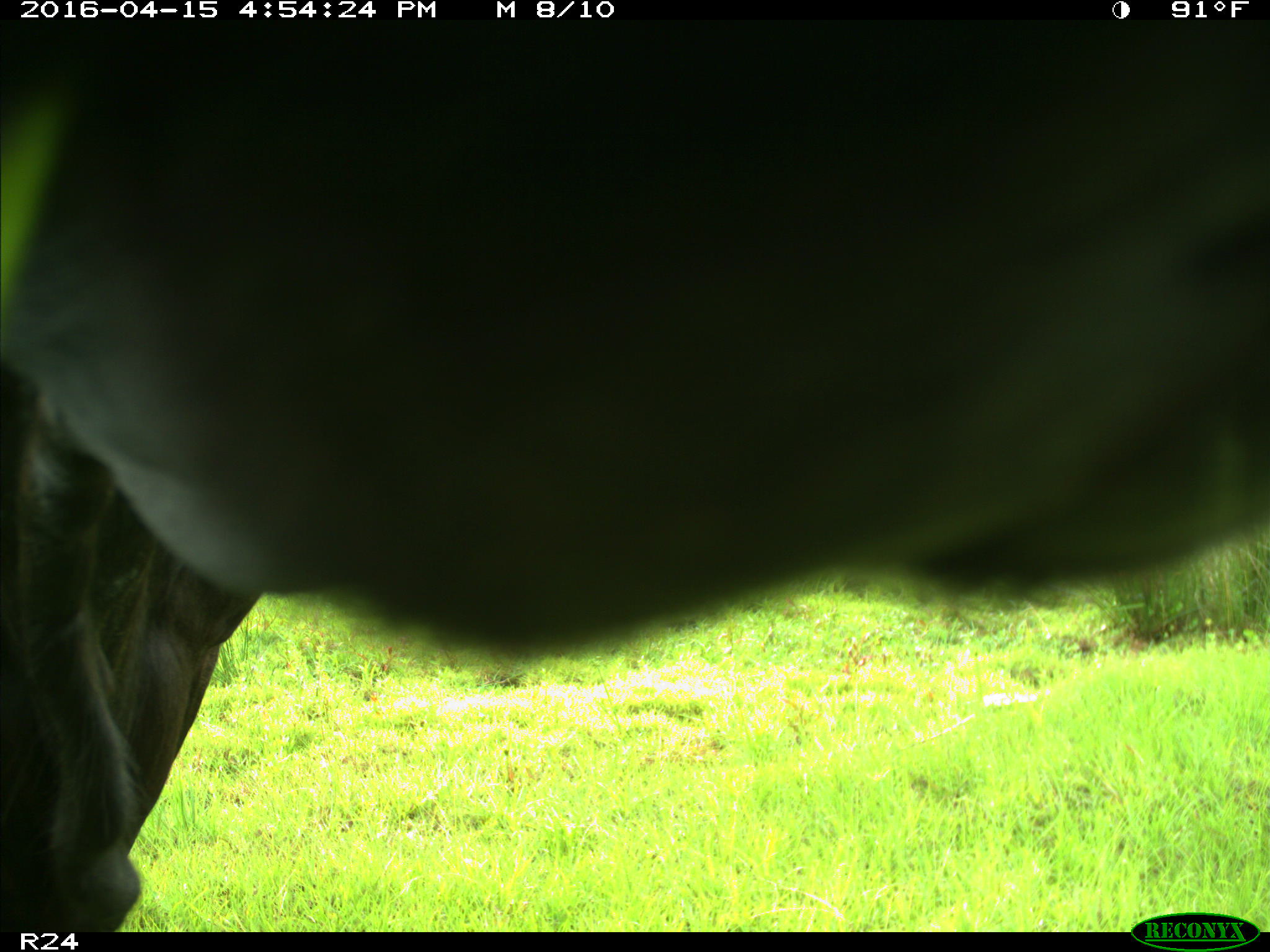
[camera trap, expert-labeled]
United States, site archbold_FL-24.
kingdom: Animalia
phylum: Chordata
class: Mammalia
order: Artiodactyla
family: Bovidae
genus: Bos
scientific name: Bos taurus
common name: domestic cow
Bos taurus (domestic cow).